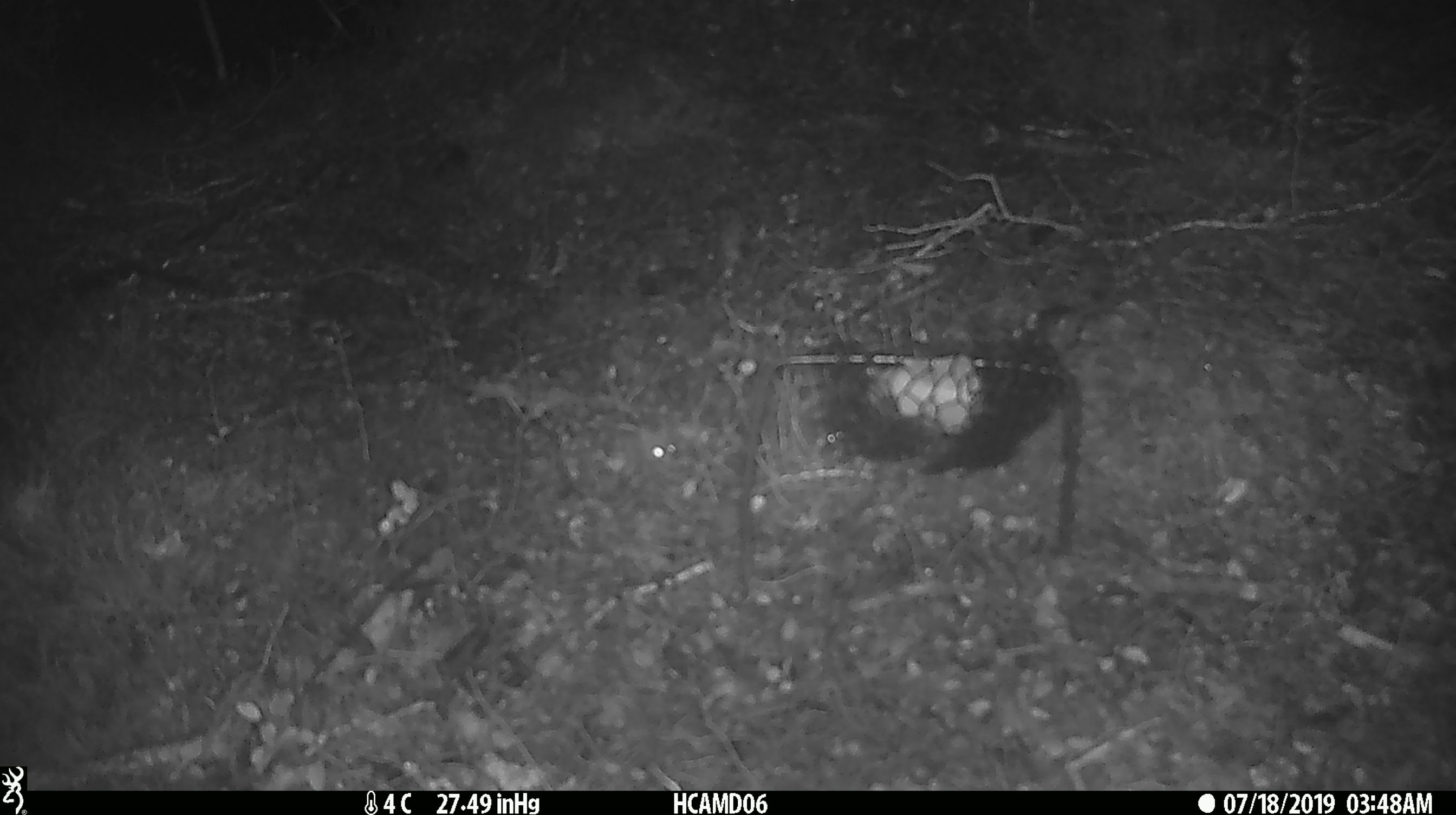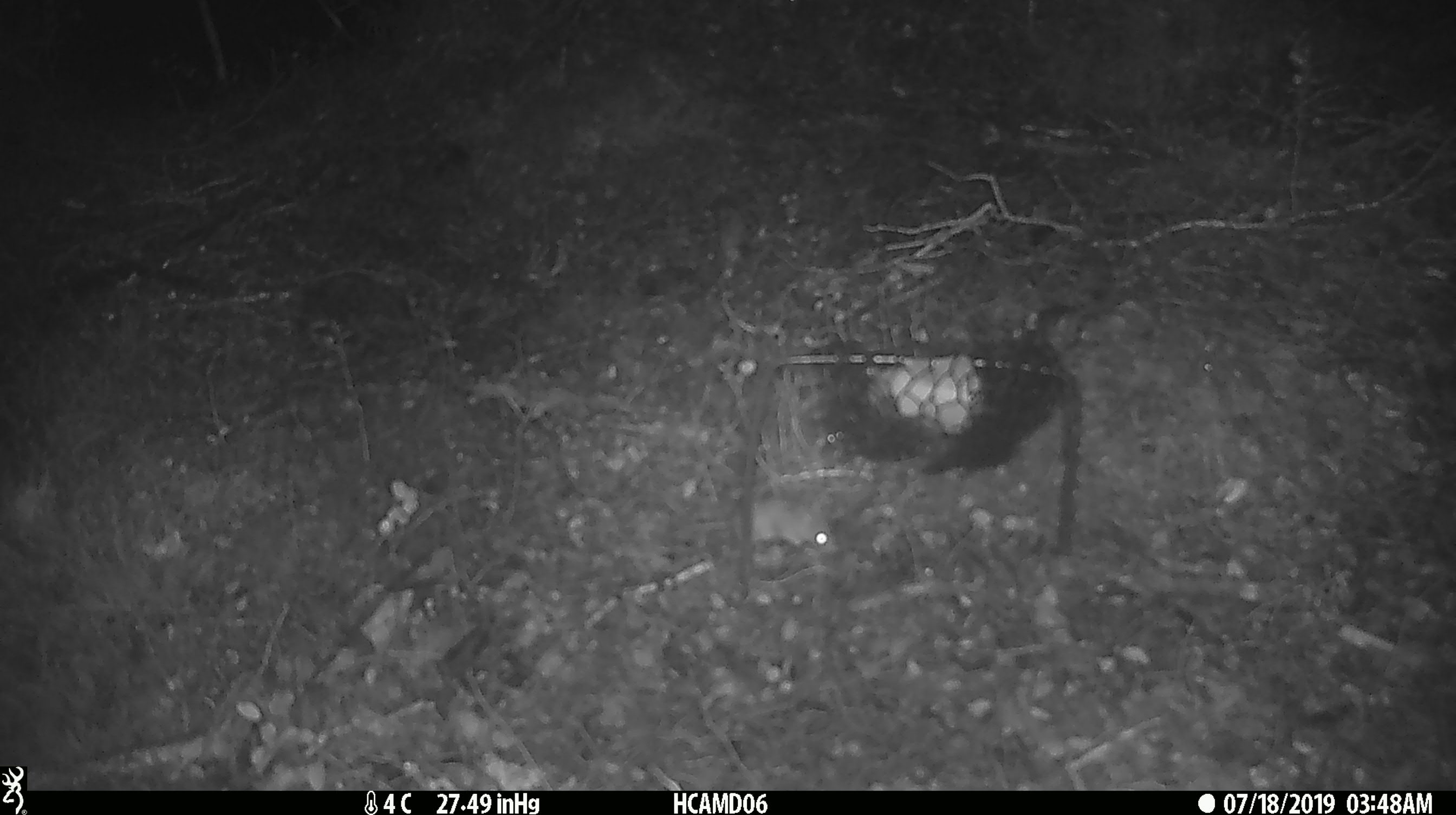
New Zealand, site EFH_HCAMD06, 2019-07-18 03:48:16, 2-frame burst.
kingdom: Animalia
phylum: Chordata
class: Mammalia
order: Rodentia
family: Muridae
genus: Mus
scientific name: Mus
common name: mouse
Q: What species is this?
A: Mouse (Mus).